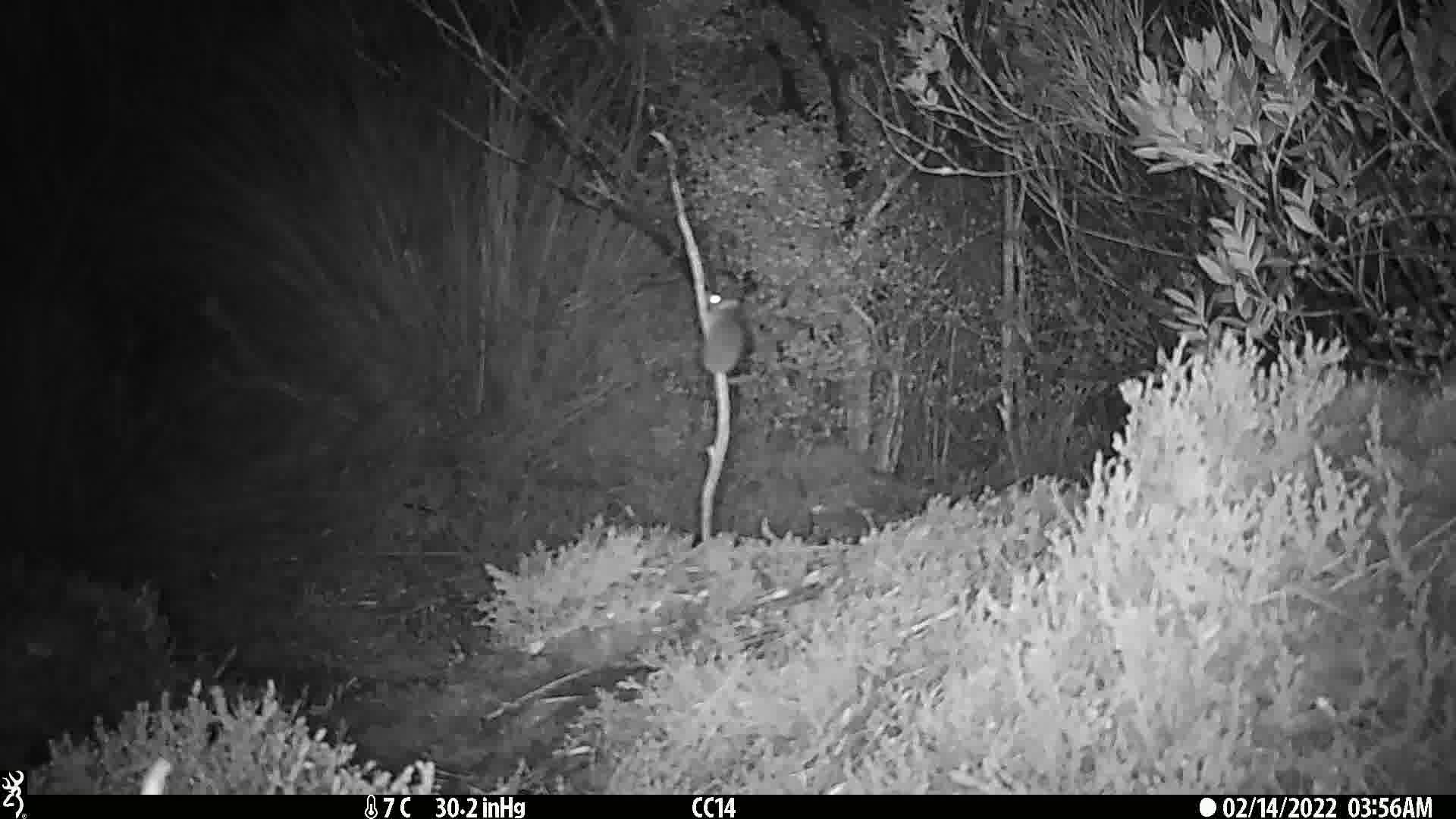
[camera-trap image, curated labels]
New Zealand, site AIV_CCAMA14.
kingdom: Animalia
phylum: Chordata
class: Mammalia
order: Rodentia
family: Muridae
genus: Mus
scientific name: Mus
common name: mouse